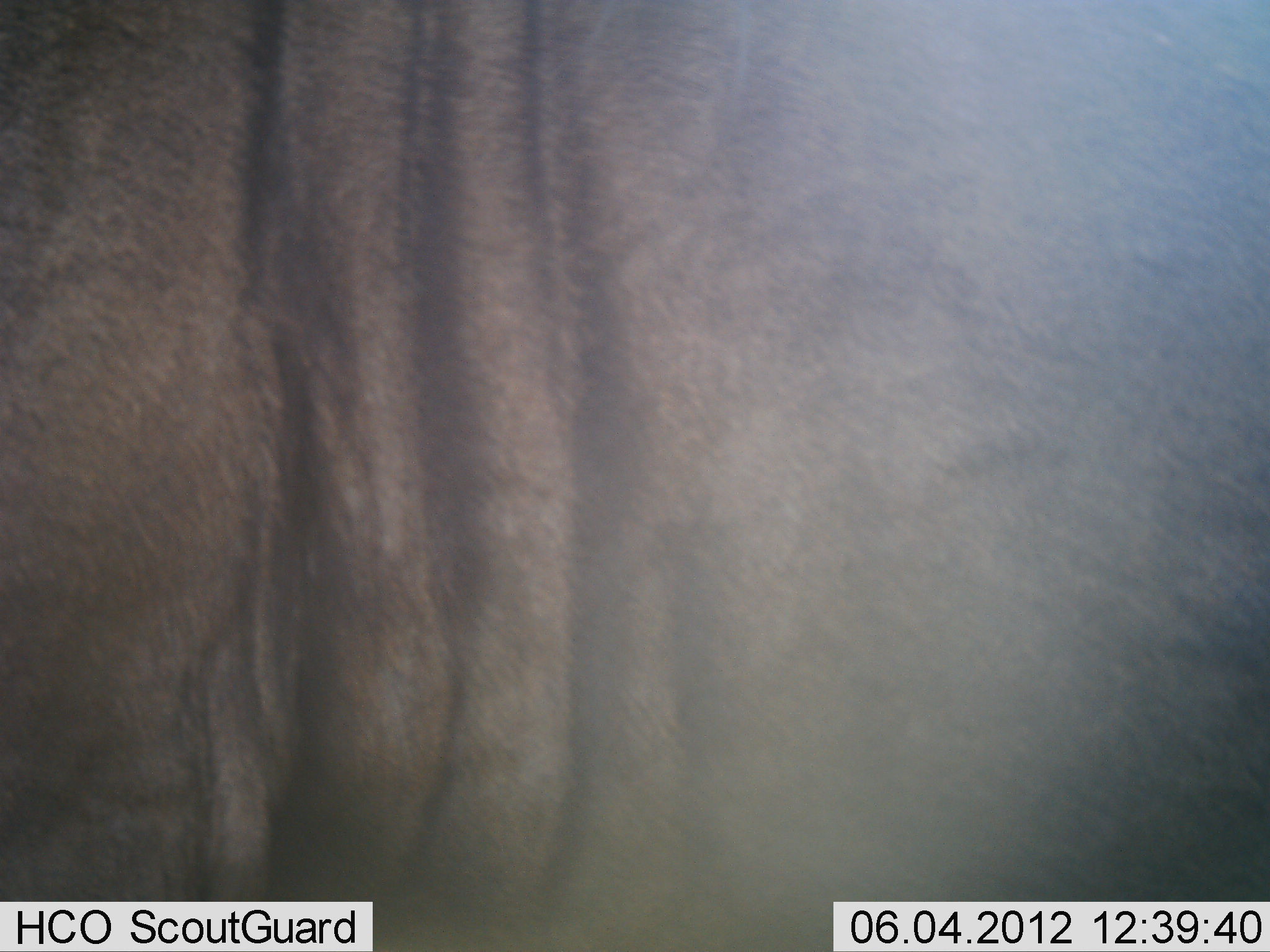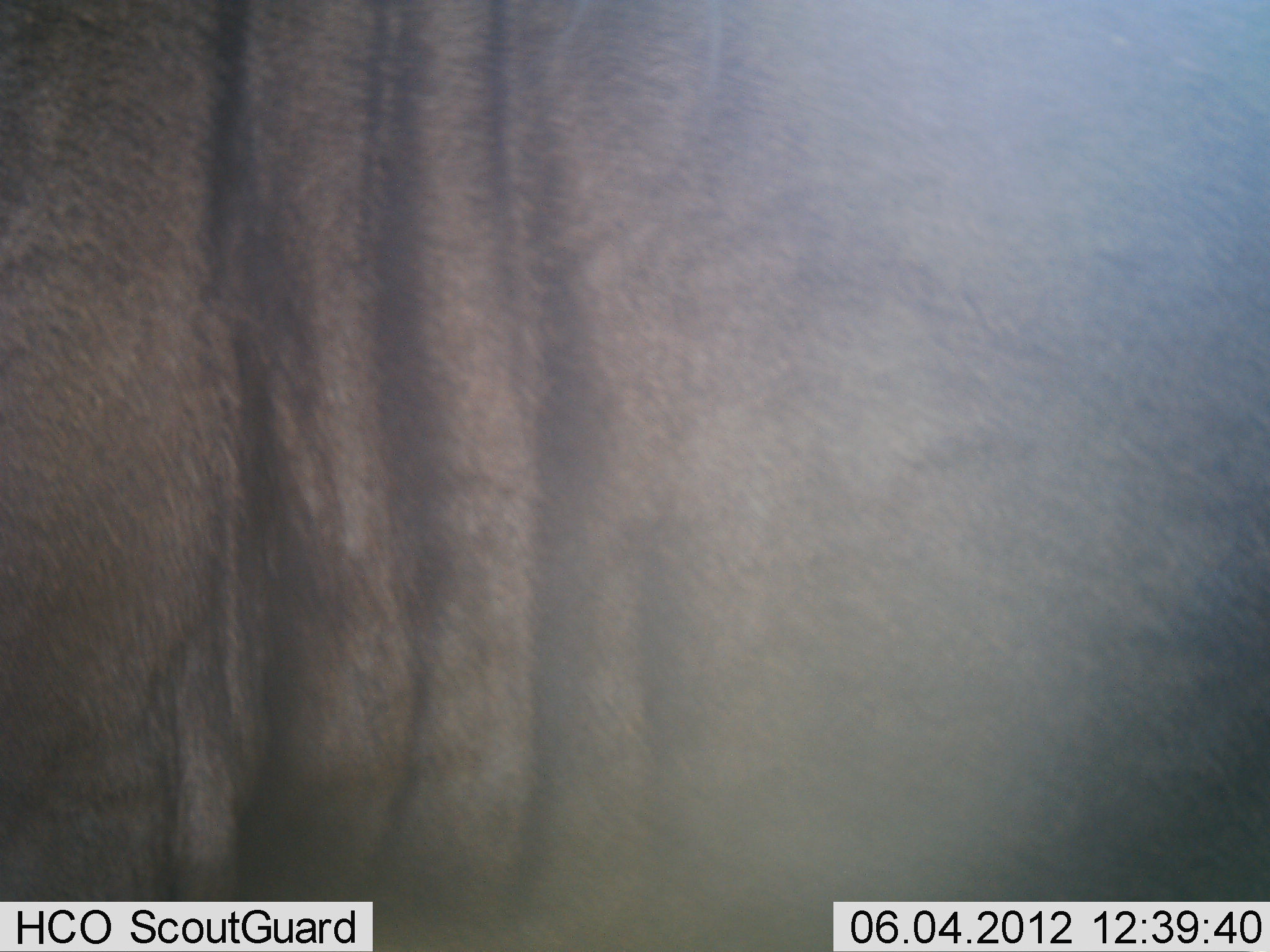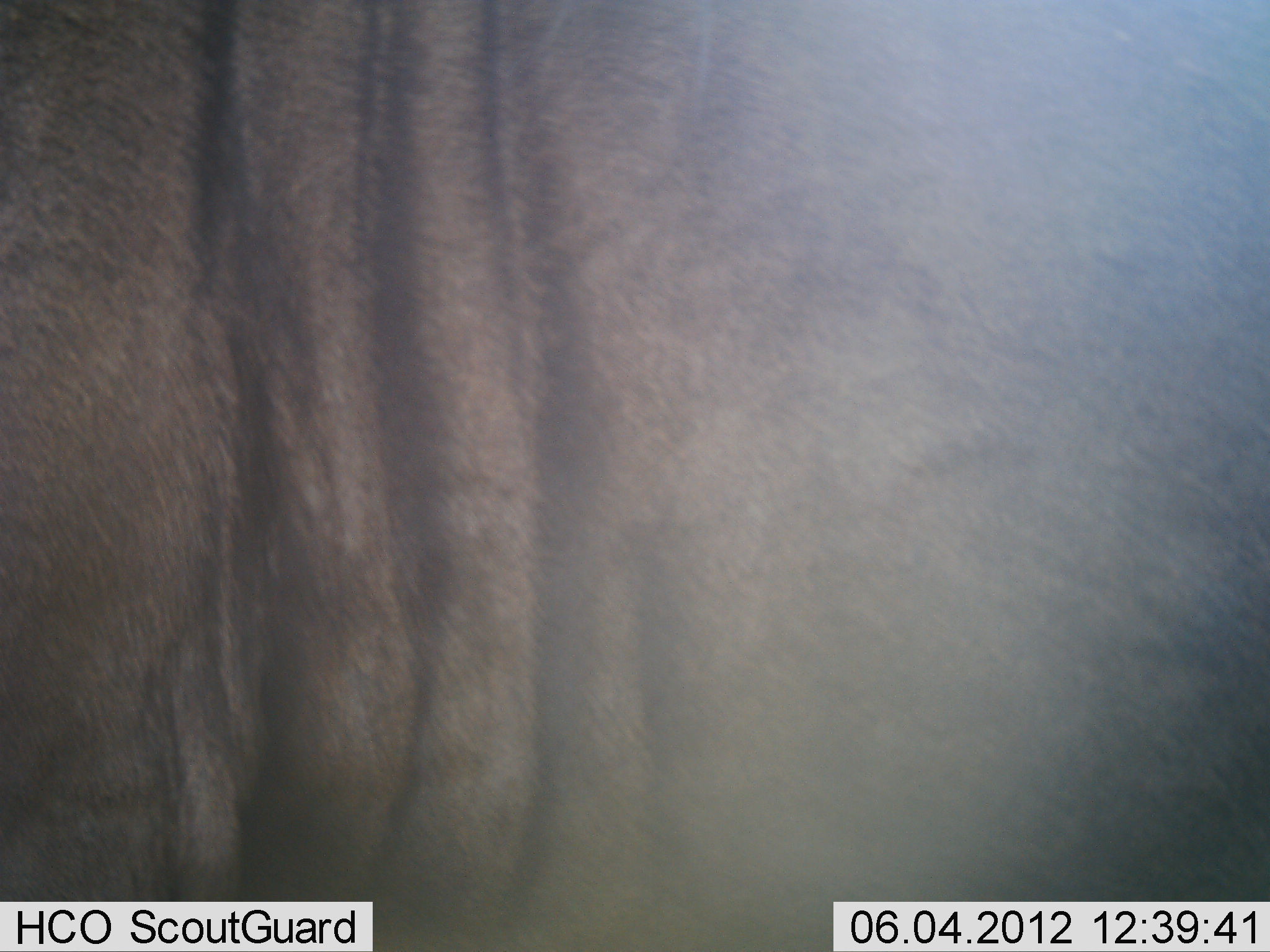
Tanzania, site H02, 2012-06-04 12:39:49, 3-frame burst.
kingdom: Animalia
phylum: Chordata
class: Mammalia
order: Artiodactyla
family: Bovidae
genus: Connochaetes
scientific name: Connochaetes taurinus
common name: blue wildebeest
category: wildebeest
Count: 1.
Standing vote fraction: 90%.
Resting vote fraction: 0%.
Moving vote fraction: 10%.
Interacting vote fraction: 0%.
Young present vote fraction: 0%.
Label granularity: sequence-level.